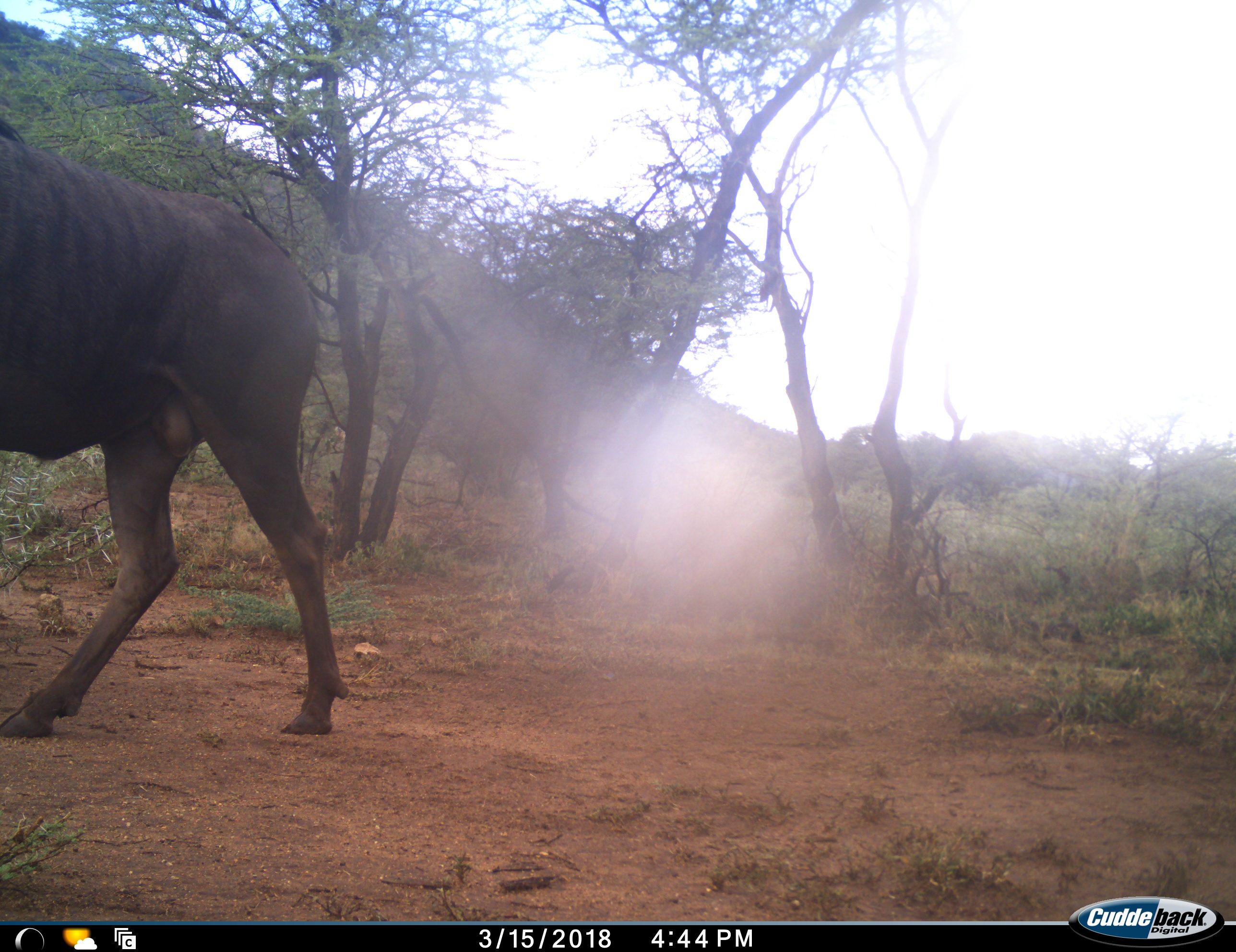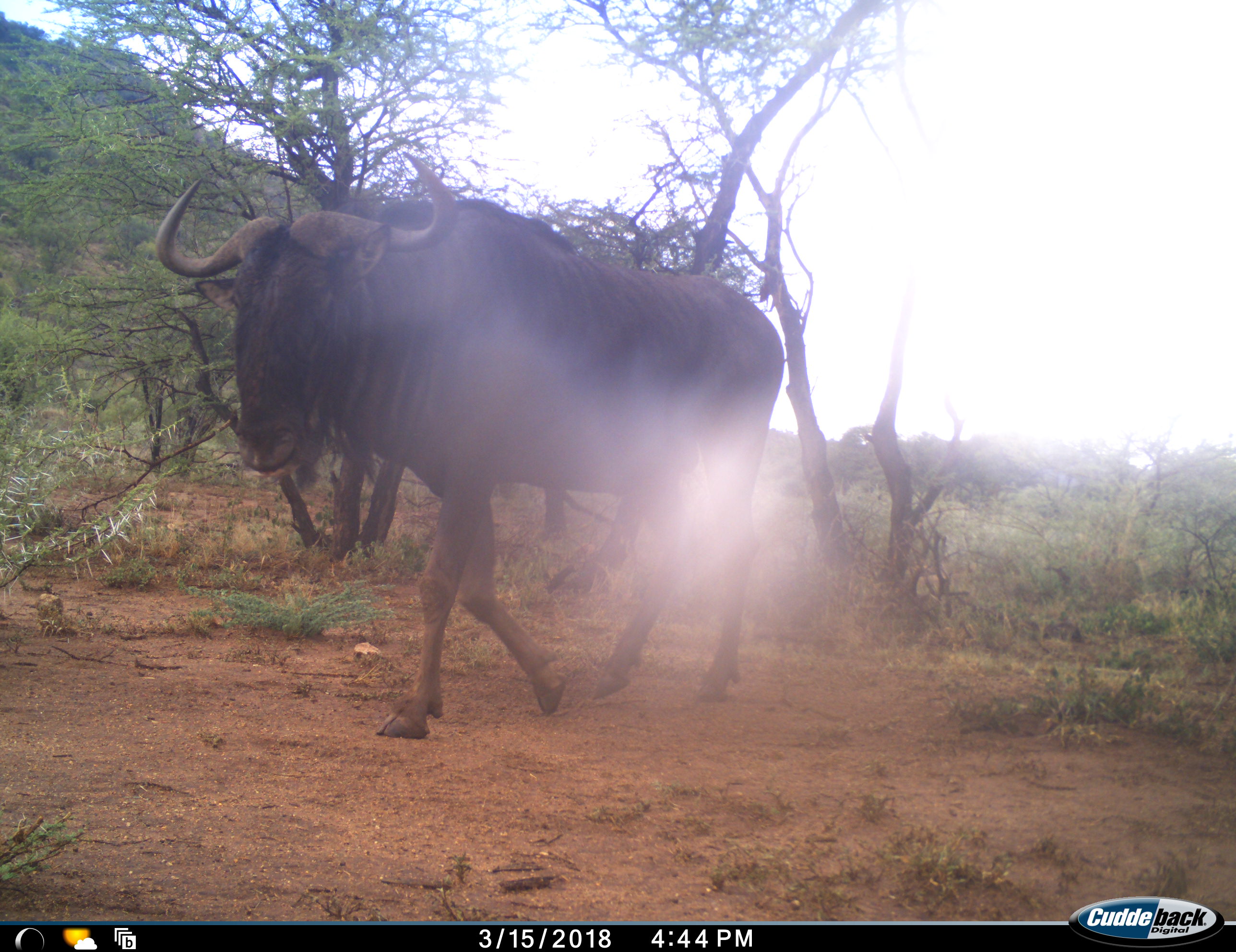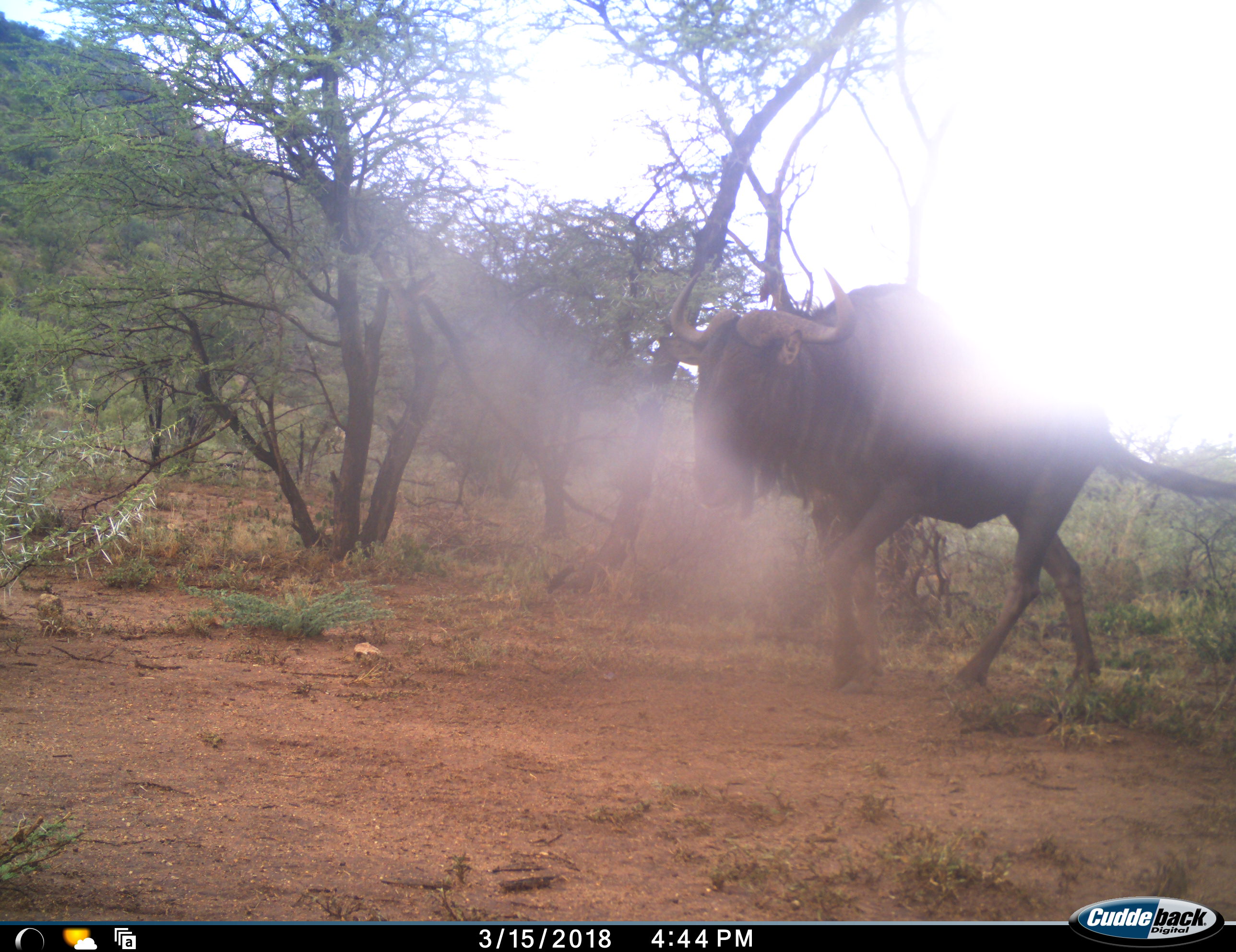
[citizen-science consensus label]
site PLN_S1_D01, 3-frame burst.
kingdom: Animalia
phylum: Chordata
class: Mammalia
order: Artiodactyla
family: Bovidae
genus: Connochaetes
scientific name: Connochaetes taurinus taurinus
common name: blue wildebeest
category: wildebeestblue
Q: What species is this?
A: Wildebeestblue (blue wildebeest) (Connochaetes taurinus taurinus).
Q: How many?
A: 1.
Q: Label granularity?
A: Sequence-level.